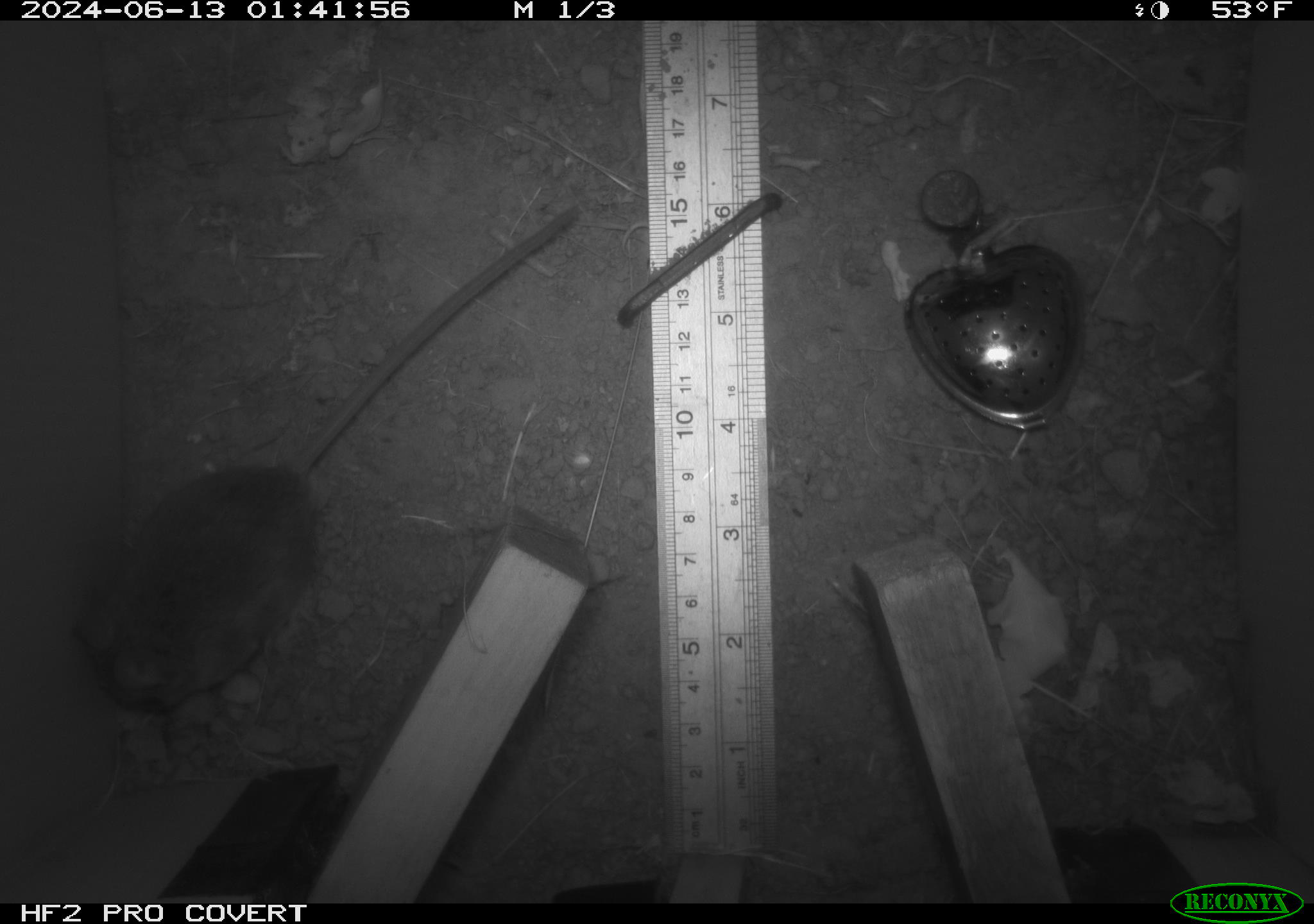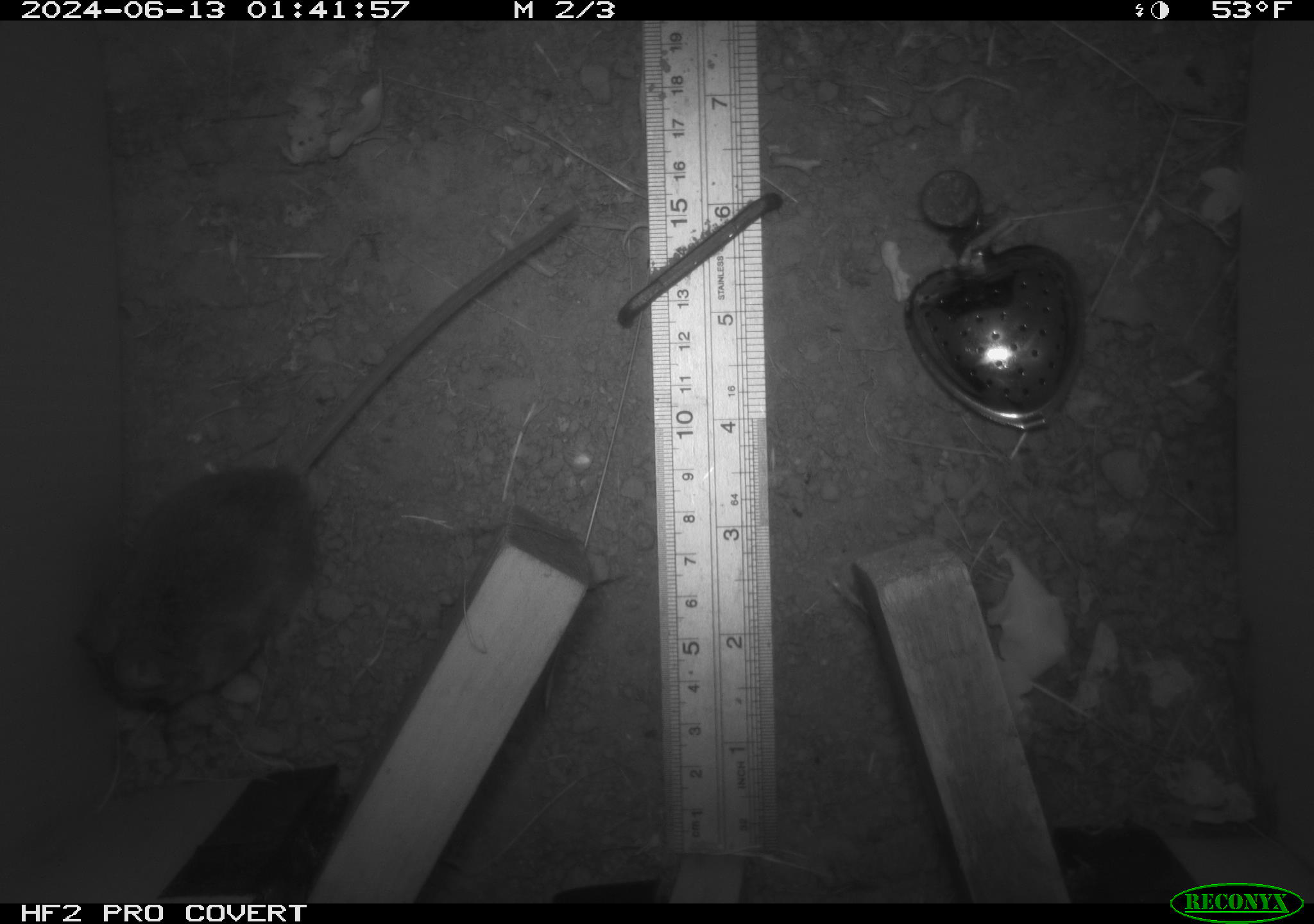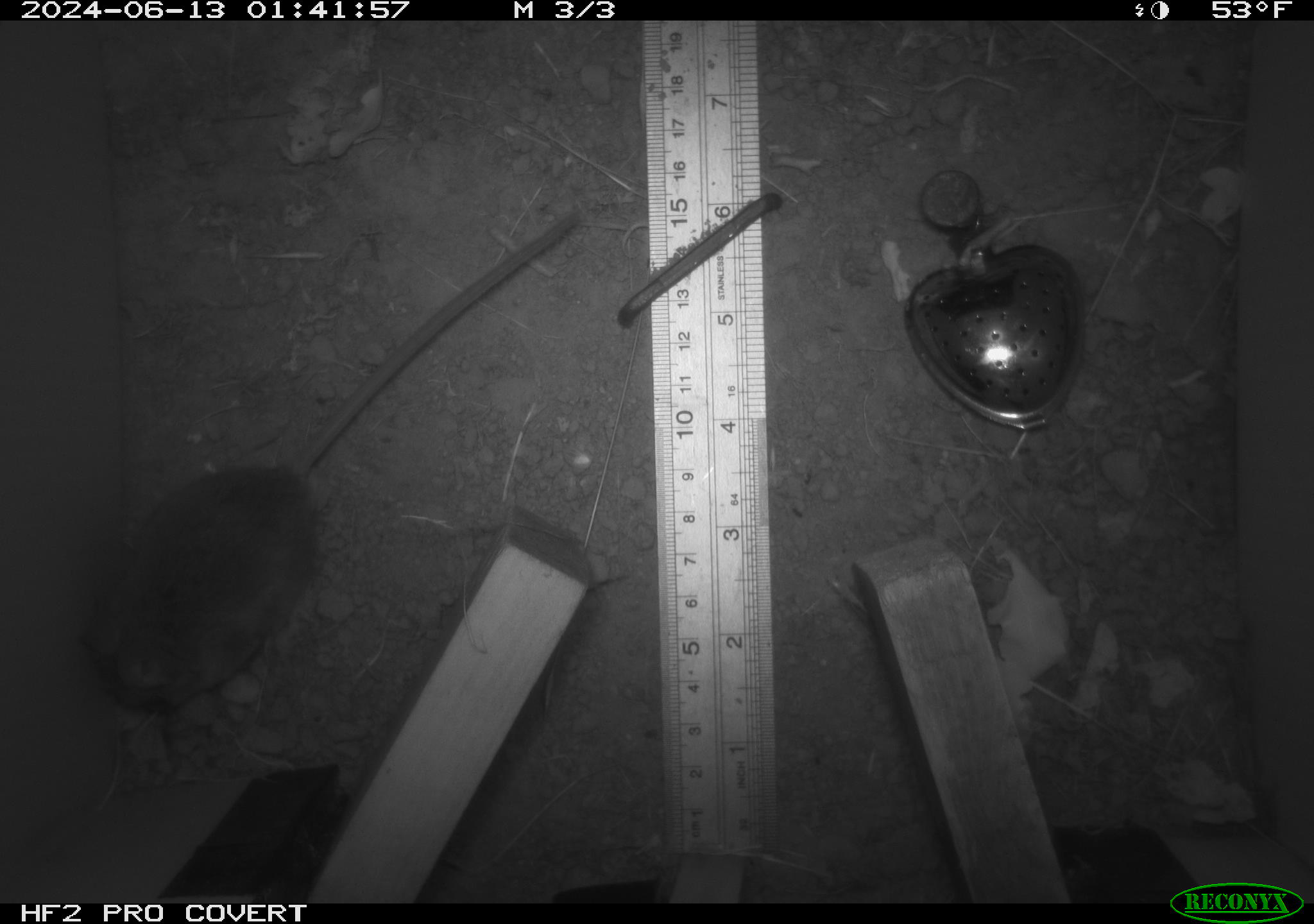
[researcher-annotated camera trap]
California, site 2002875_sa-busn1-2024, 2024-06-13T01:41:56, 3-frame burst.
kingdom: Animalia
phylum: Chordata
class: Mammalia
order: Rodentia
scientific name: Rodentia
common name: rodent